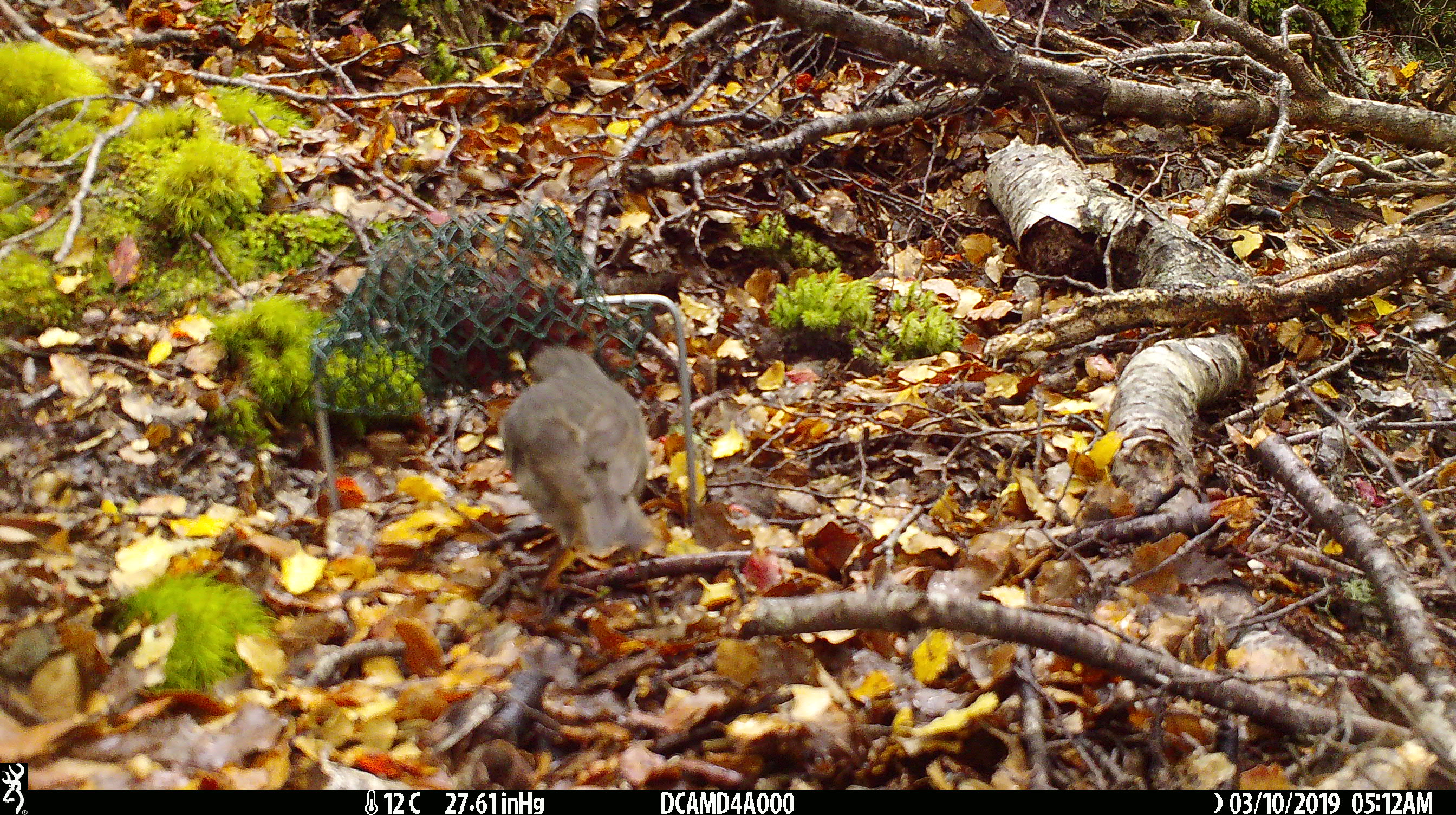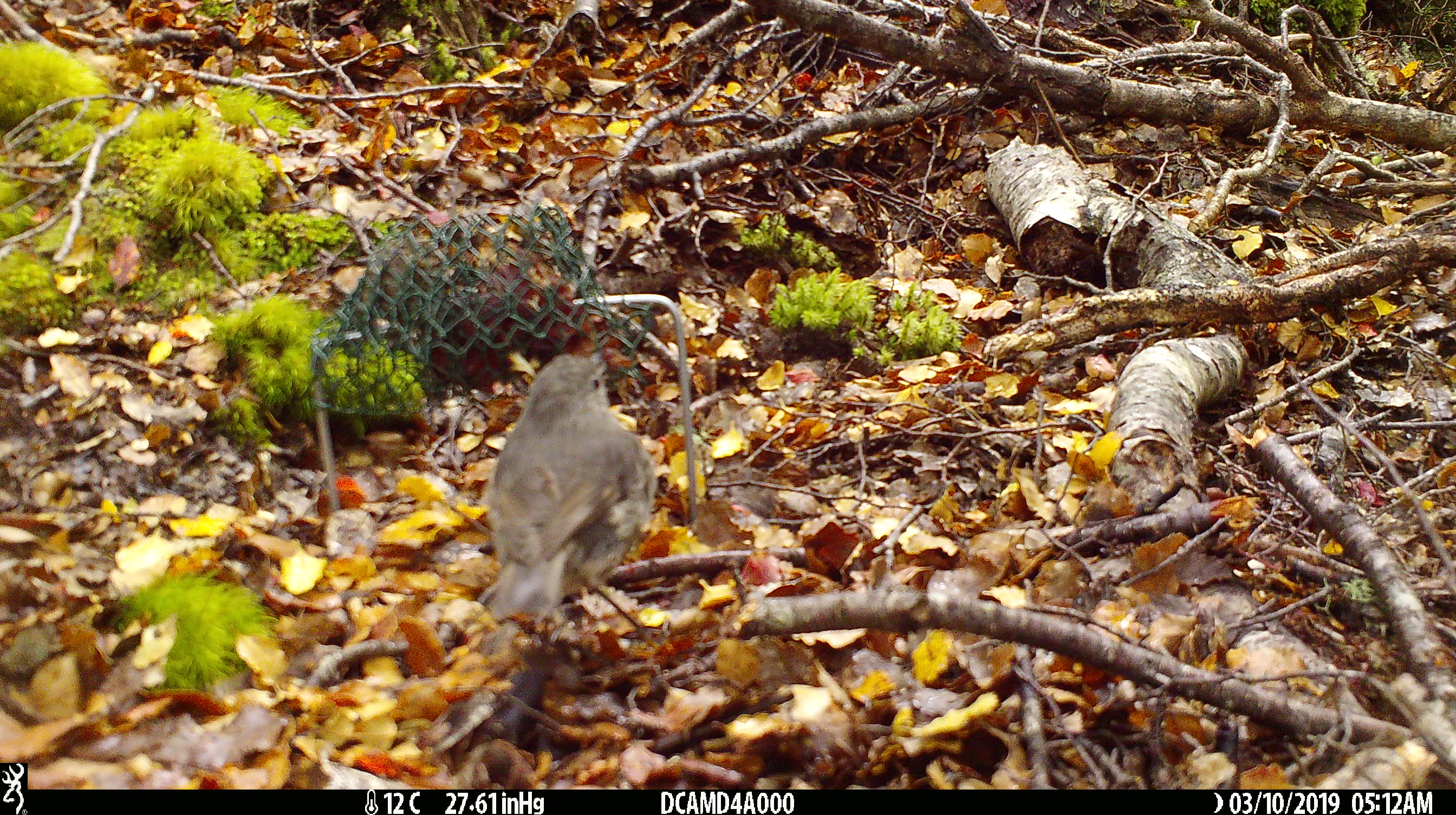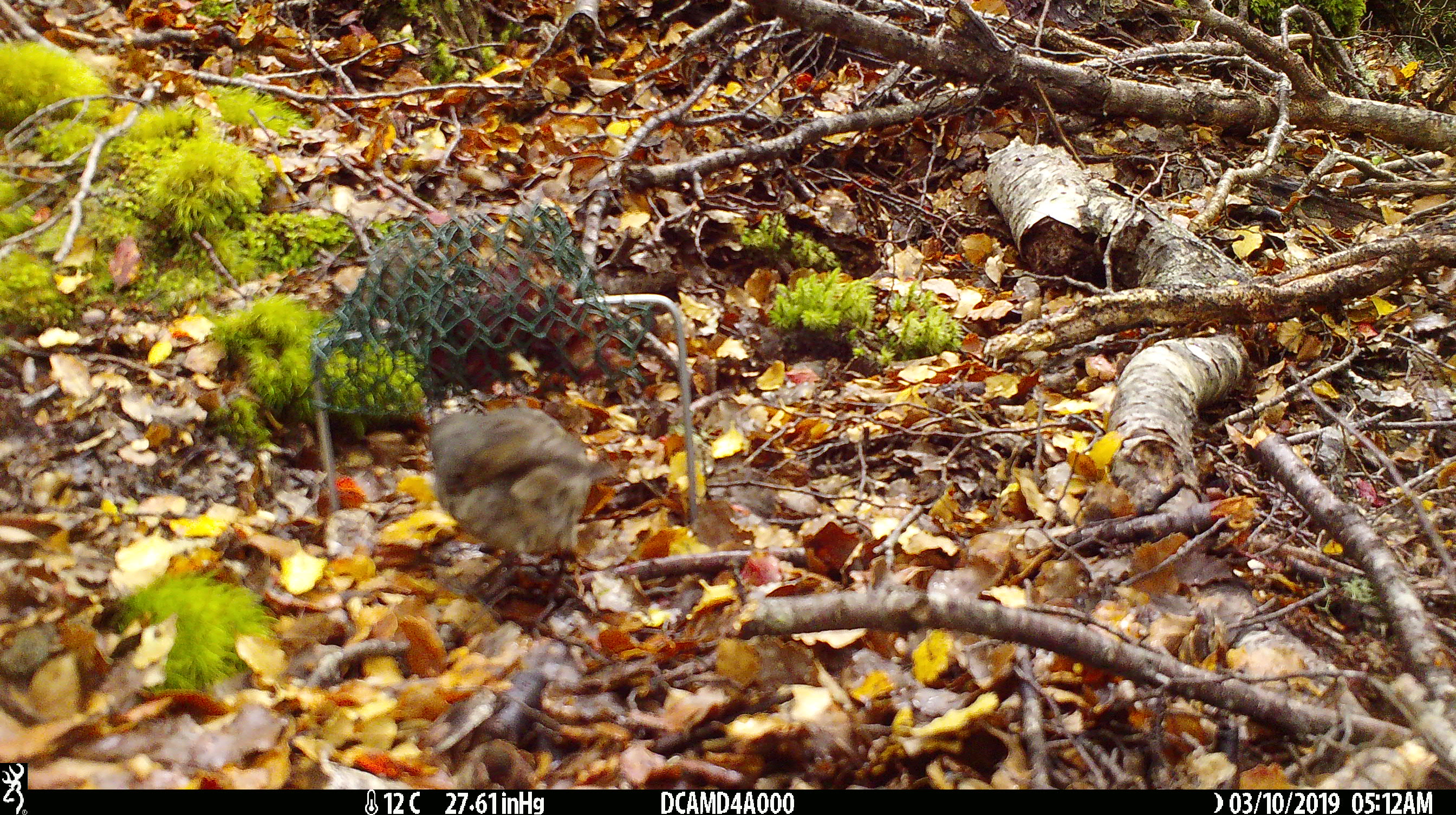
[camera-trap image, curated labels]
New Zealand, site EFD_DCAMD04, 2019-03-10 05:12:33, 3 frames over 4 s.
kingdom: Animalia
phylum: Chordata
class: Aves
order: Passeriformes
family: Petroicidae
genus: Petroica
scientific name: Petroica australis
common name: new zealand robin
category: robin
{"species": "robin (new zealand robin) (Petroica australis)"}